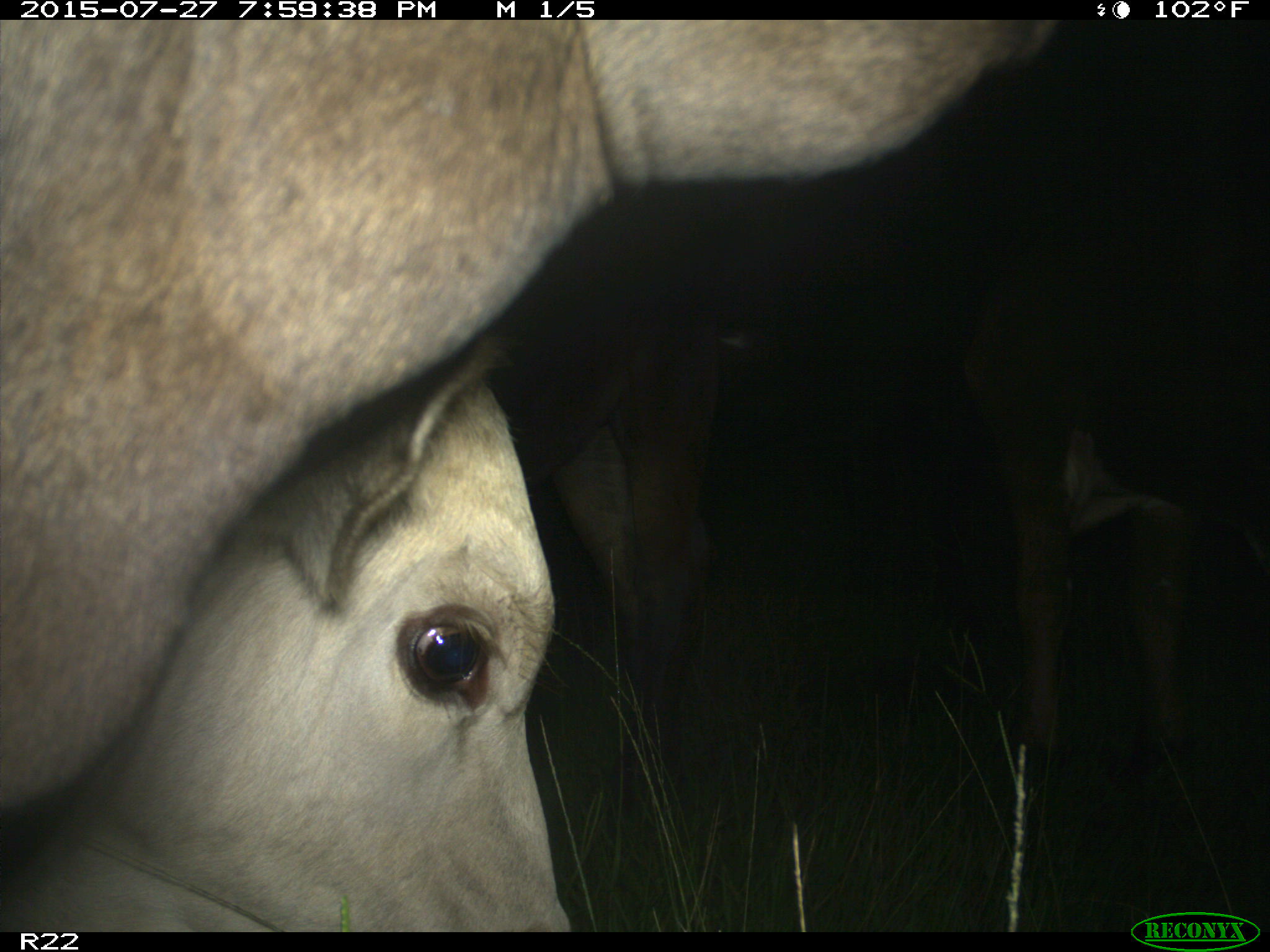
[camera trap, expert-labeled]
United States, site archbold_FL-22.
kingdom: Animalia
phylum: Chordata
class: Mammalia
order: Artiodactyla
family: Bovidae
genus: Bos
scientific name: Bos taurus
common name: domestic cow